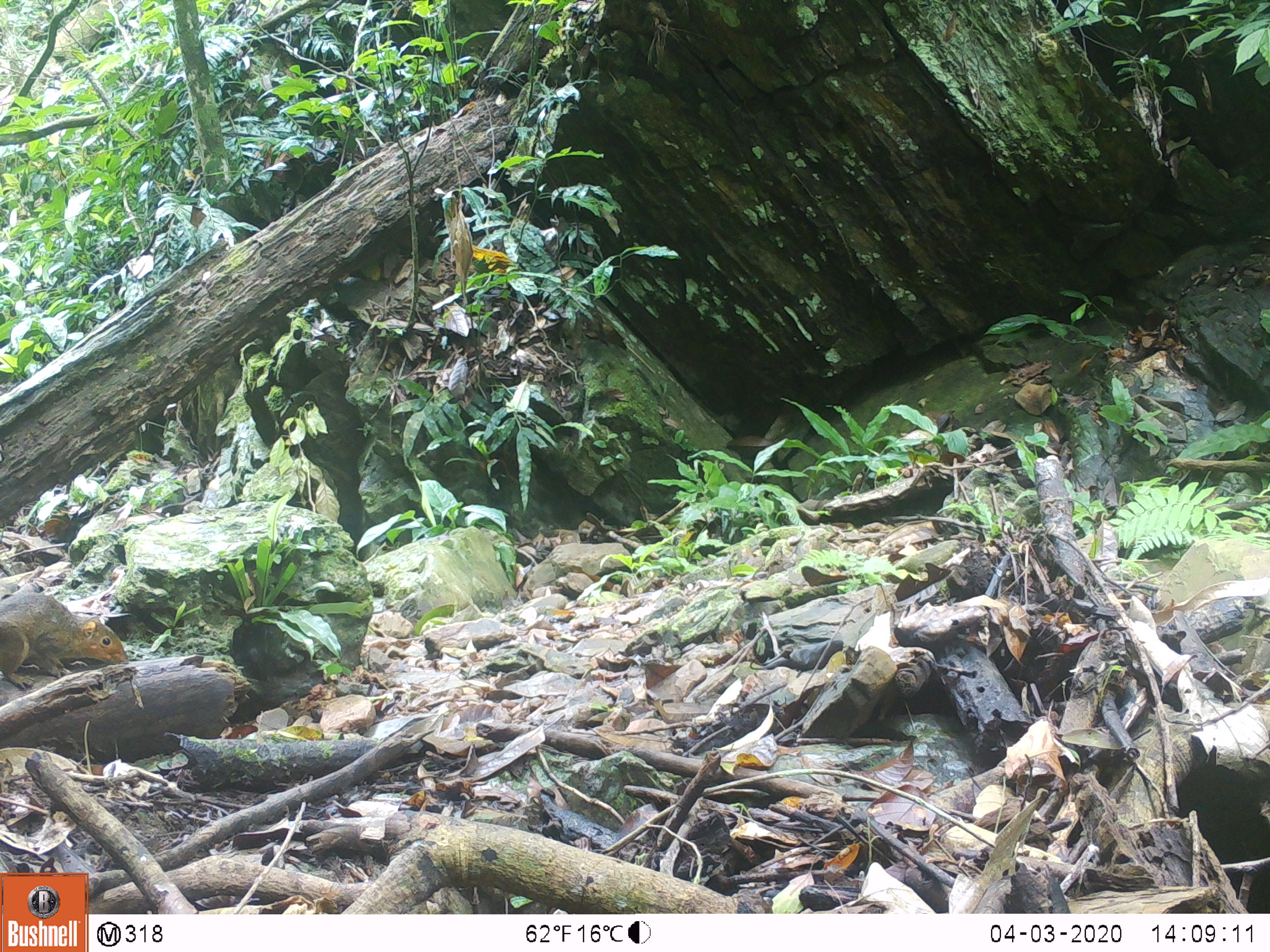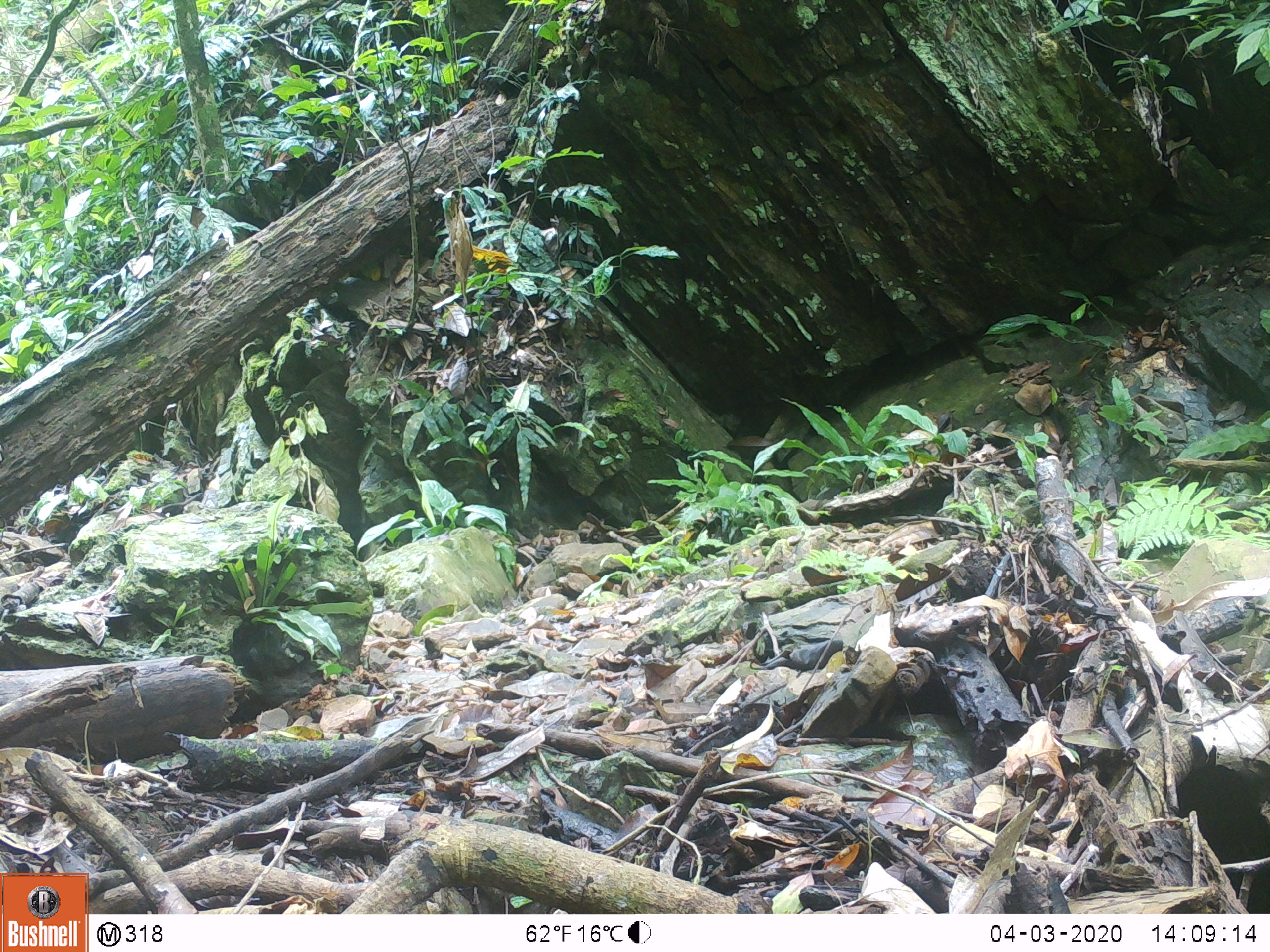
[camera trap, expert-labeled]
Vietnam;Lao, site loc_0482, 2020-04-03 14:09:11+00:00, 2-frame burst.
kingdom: Animalia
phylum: Chordata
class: Mammalia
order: Rodentia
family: Sciuridae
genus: Dremomys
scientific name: Dremomys rufigenis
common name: red-cheeked squirrel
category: red cheeked squirrel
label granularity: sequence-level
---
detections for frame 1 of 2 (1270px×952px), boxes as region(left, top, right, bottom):
red cheeked squirrel: region(0, 582, 128, 691)